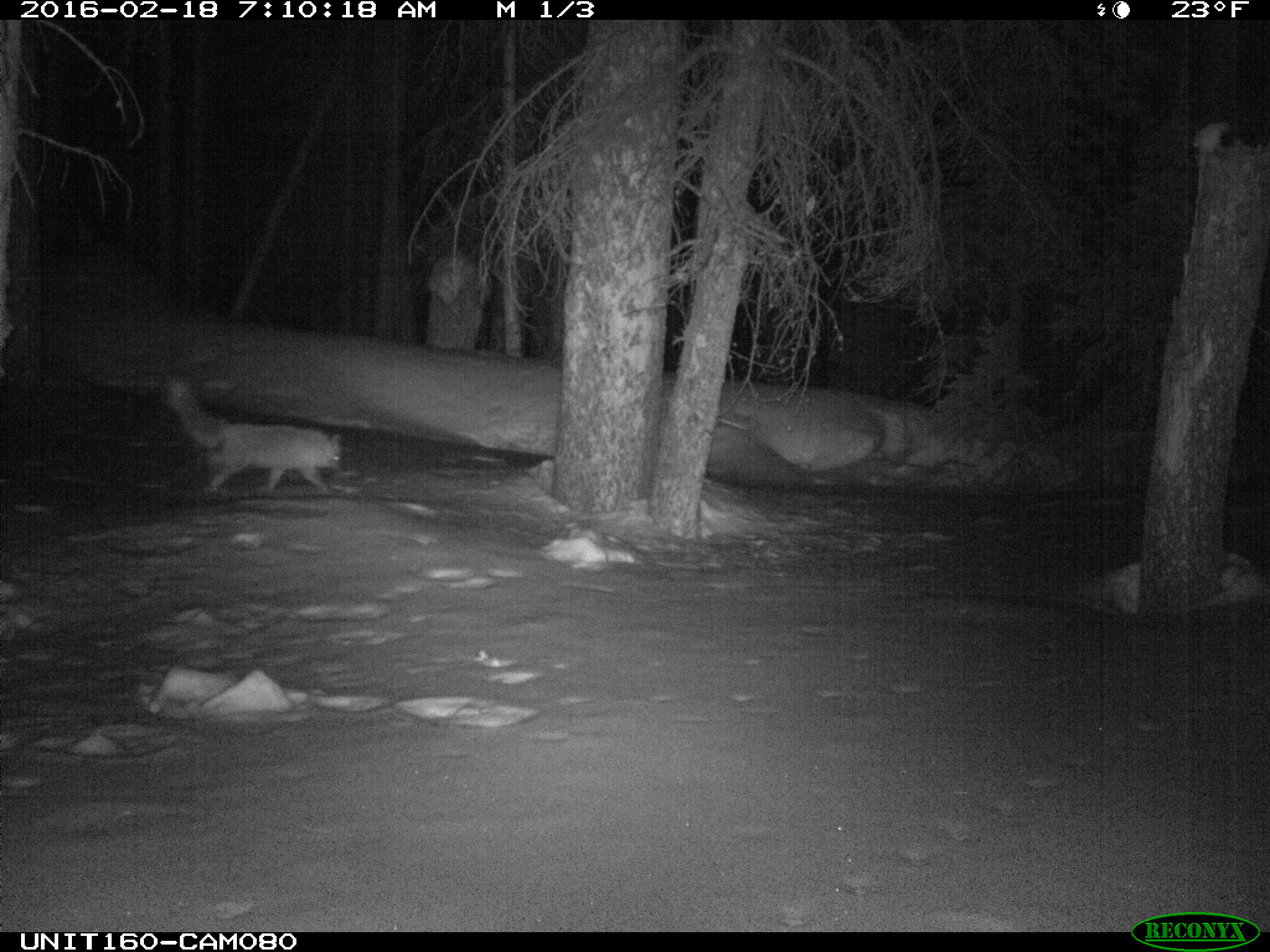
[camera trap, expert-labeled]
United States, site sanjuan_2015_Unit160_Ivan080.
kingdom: Animalia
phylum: Chordata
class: Mammalia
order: Carnivora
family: Canidae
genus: Vulpes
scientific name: Vulpes vulpes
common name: red fox